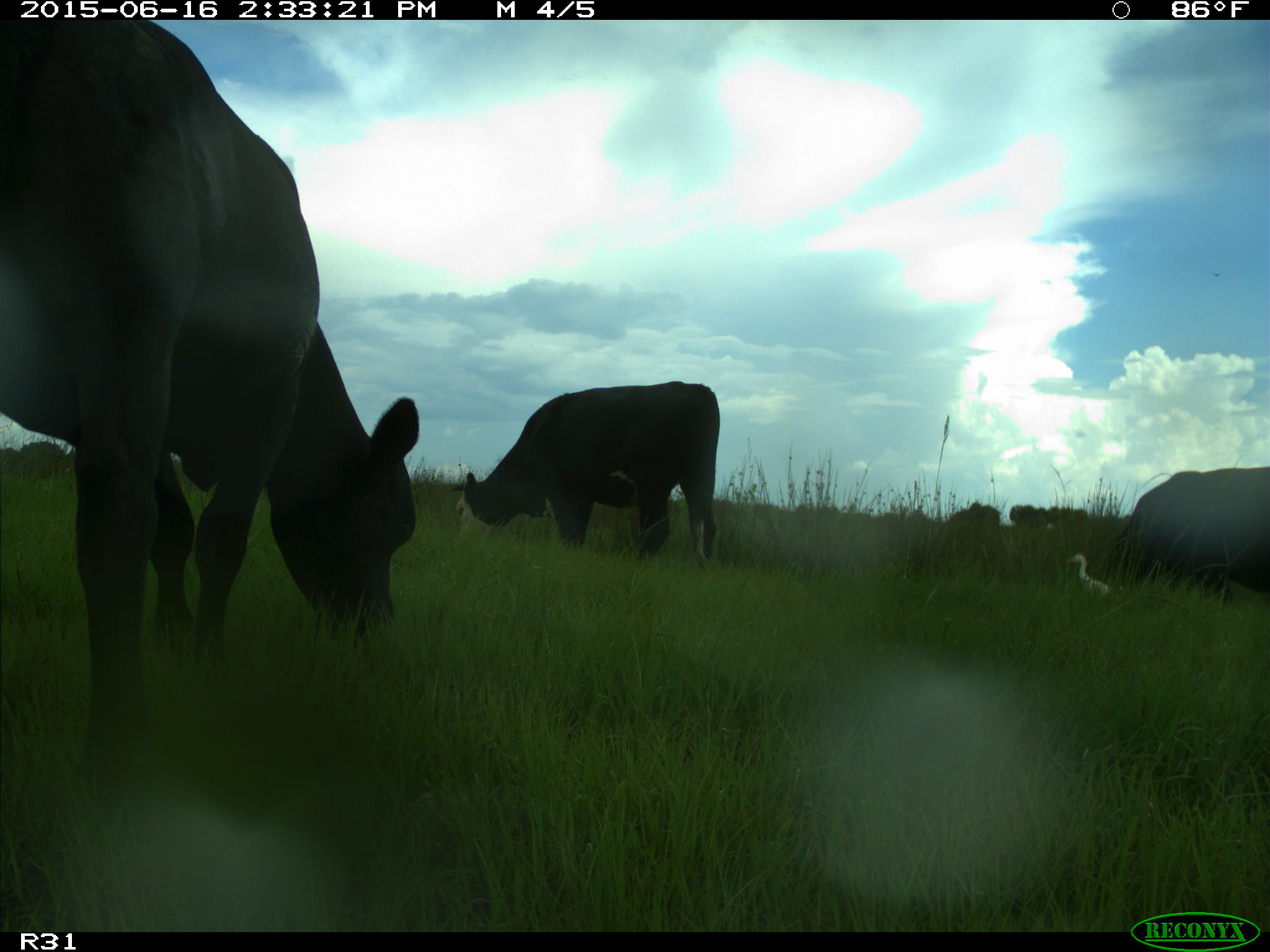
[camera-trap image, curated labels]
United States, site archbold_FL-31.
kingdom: Animalia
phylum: Chordata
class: Mammalia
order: Artiodactyla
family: Bovidae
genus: Bos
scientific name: Bos taurus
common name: domestic cow